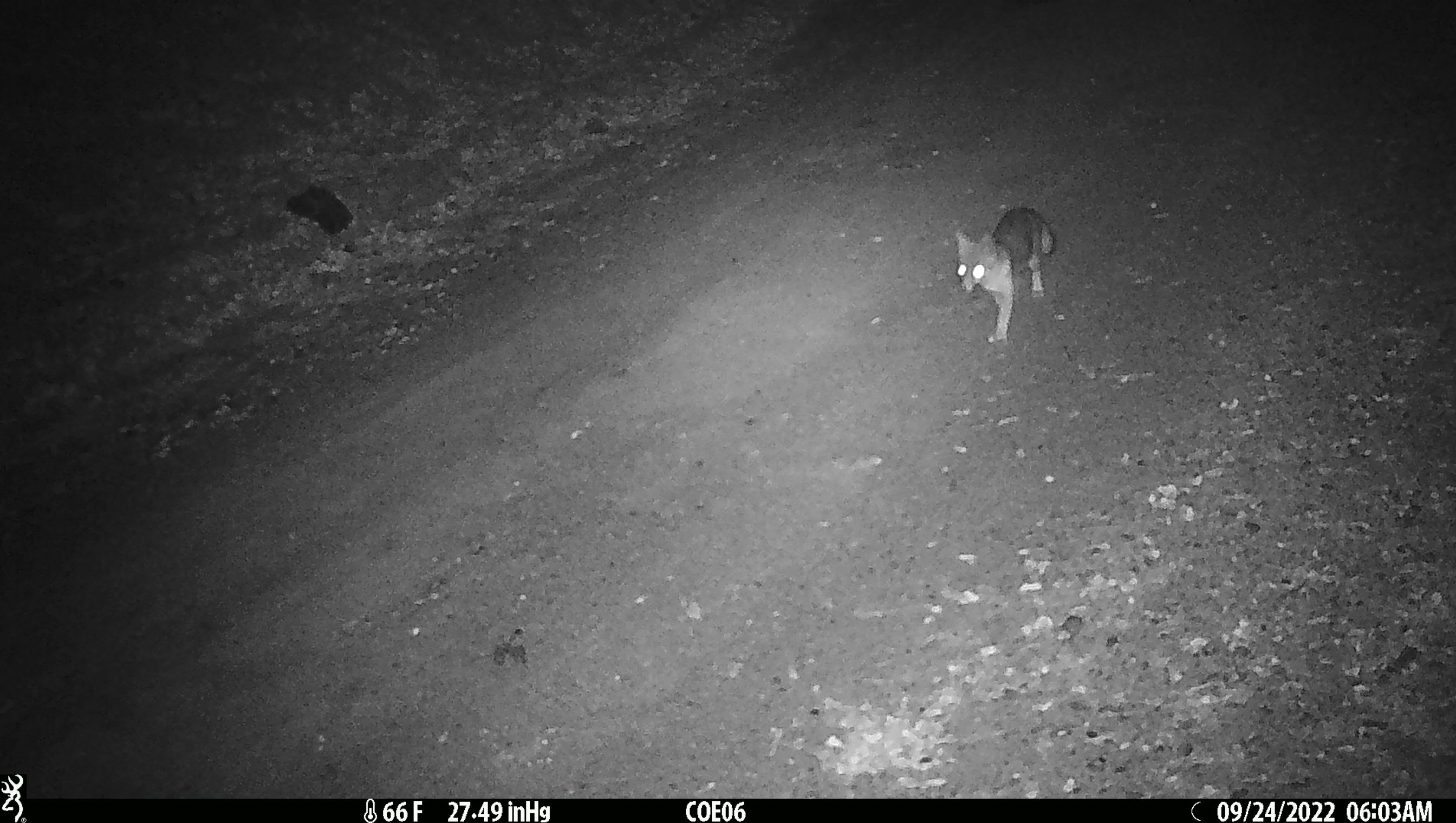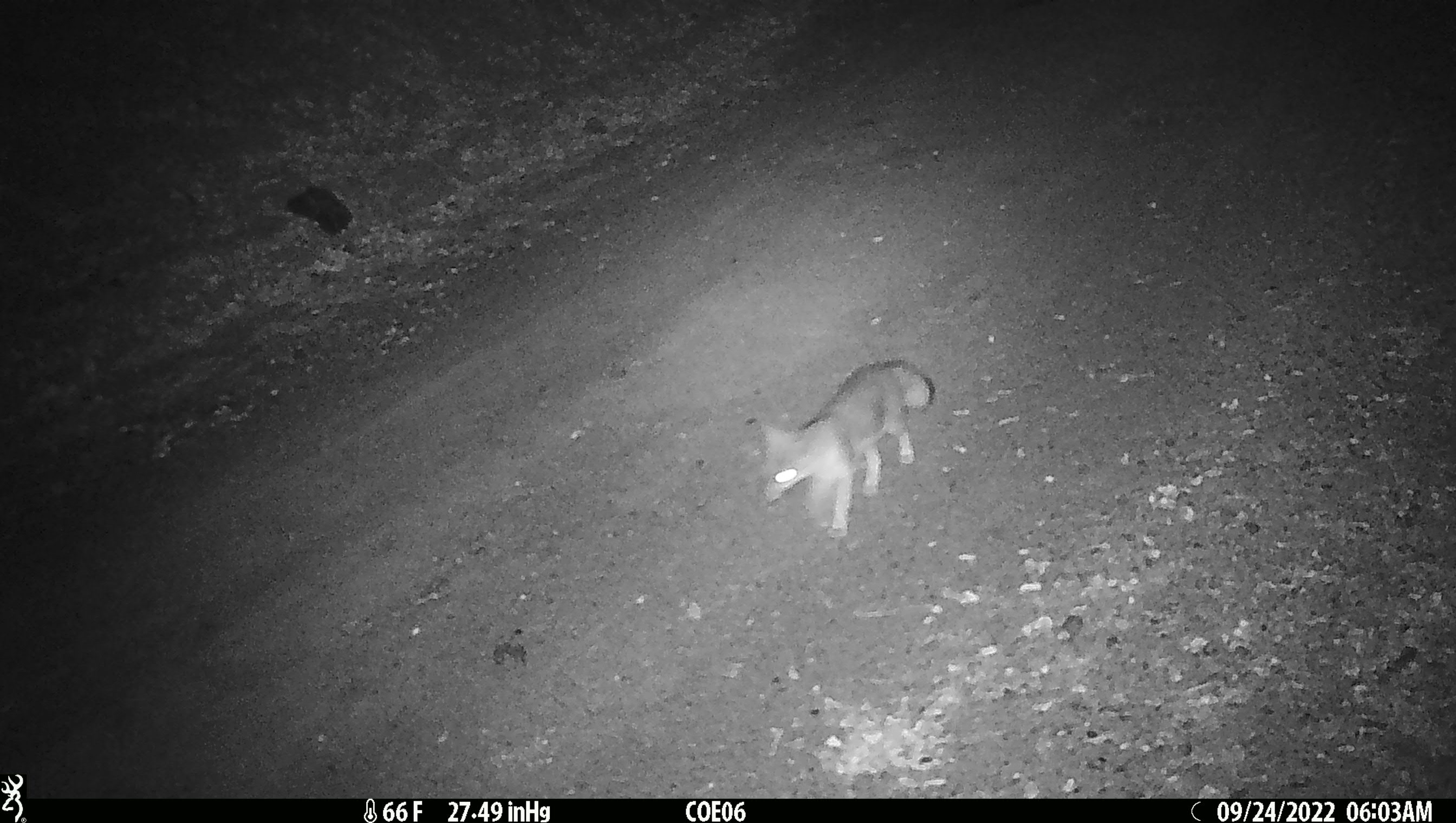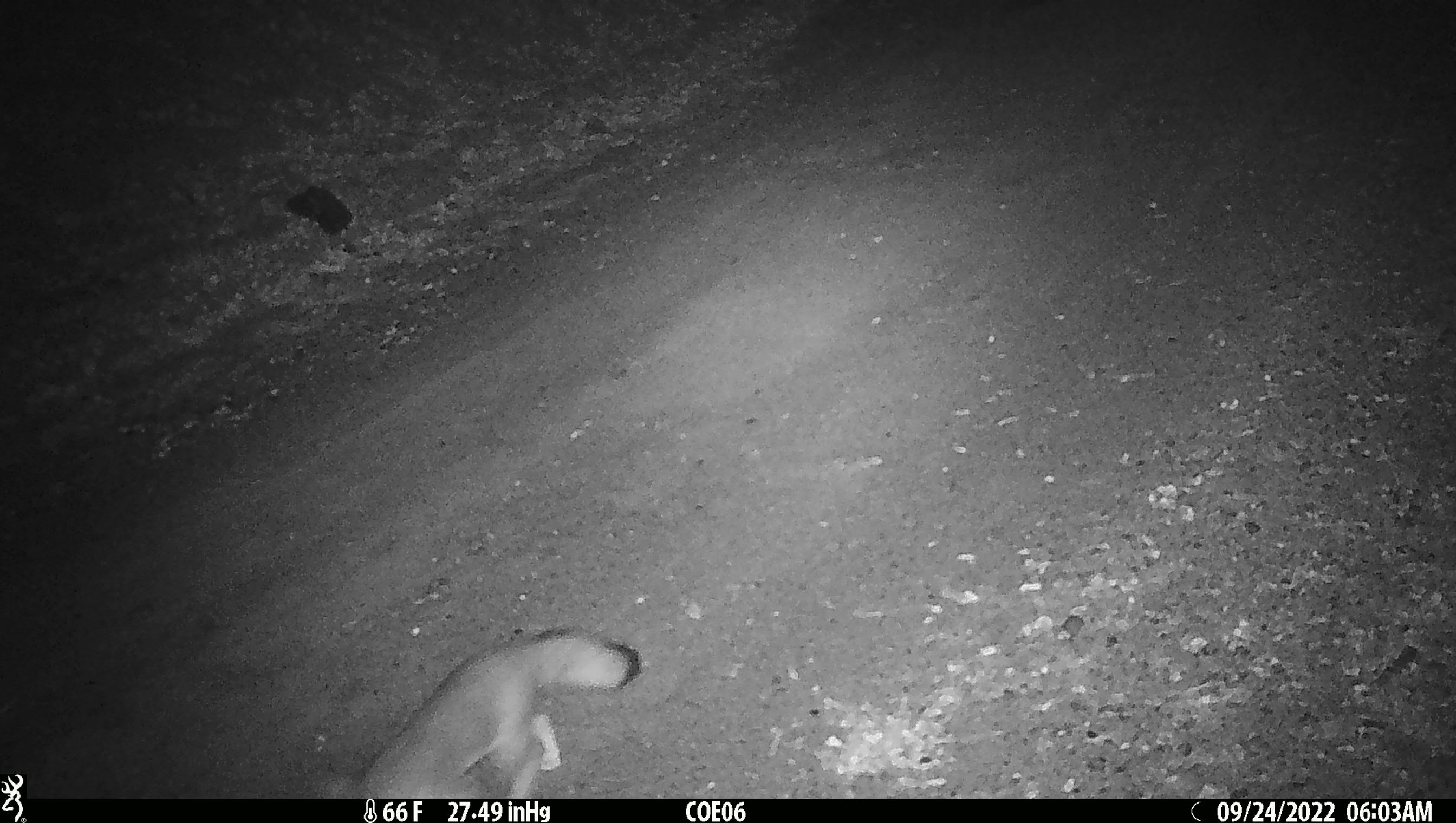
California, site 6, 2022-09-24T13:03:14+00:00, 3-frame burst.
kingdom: Animalia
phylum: Chordata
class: Mammalia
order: Carnivora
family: Canidae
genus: Urocyon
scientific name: Urocyon cinereoargenteus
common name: gray fox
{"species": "gray fox (Urocyon cinereoargenteus)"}